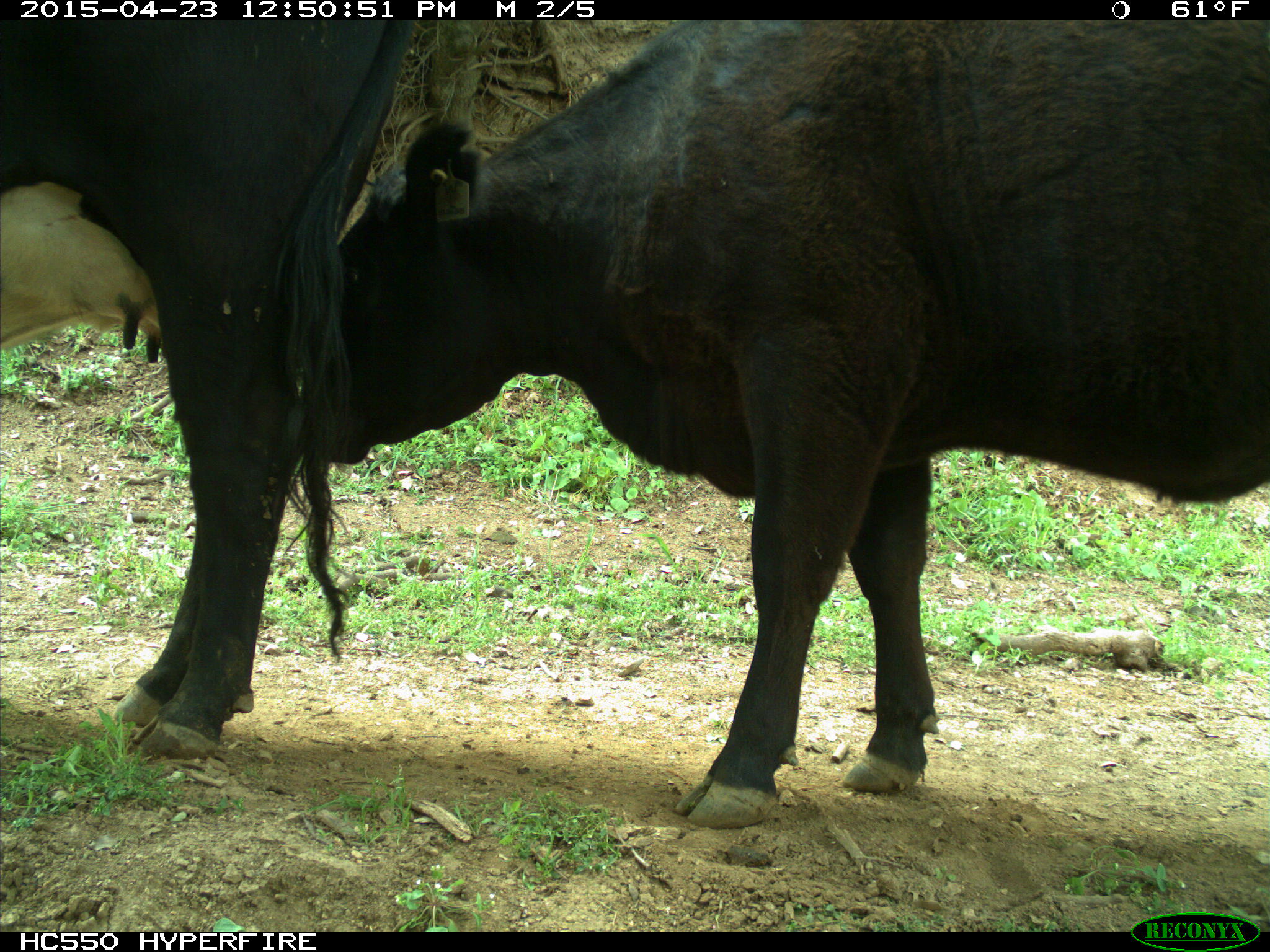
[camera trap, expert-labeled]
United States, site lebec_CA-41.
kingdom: Animalia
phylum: Chordata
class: Mammalia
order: Artiodactyla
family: Bovidae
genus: Bos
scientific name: Bos taurus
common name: domestic cow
Bos taurus (domestic cow).